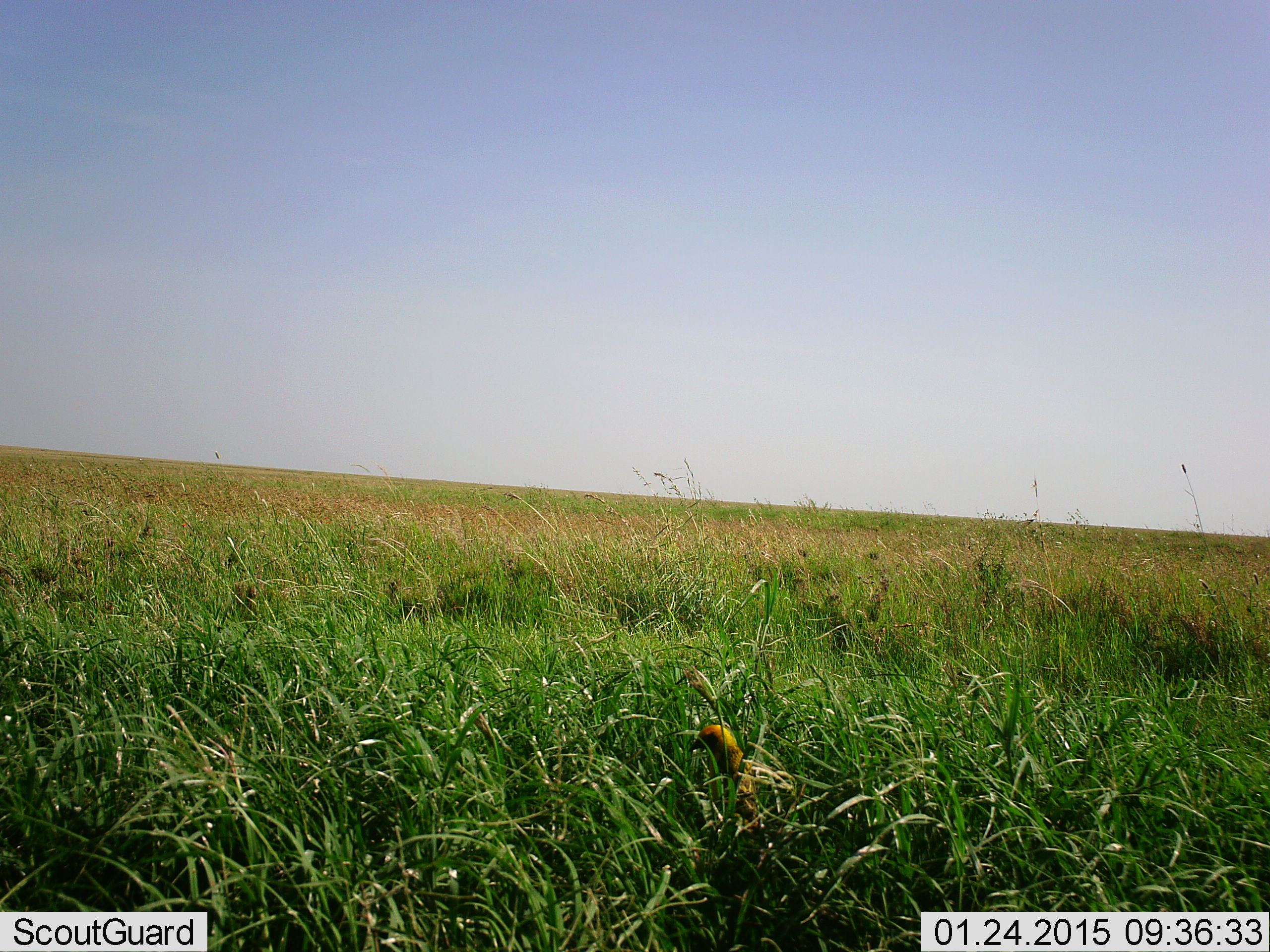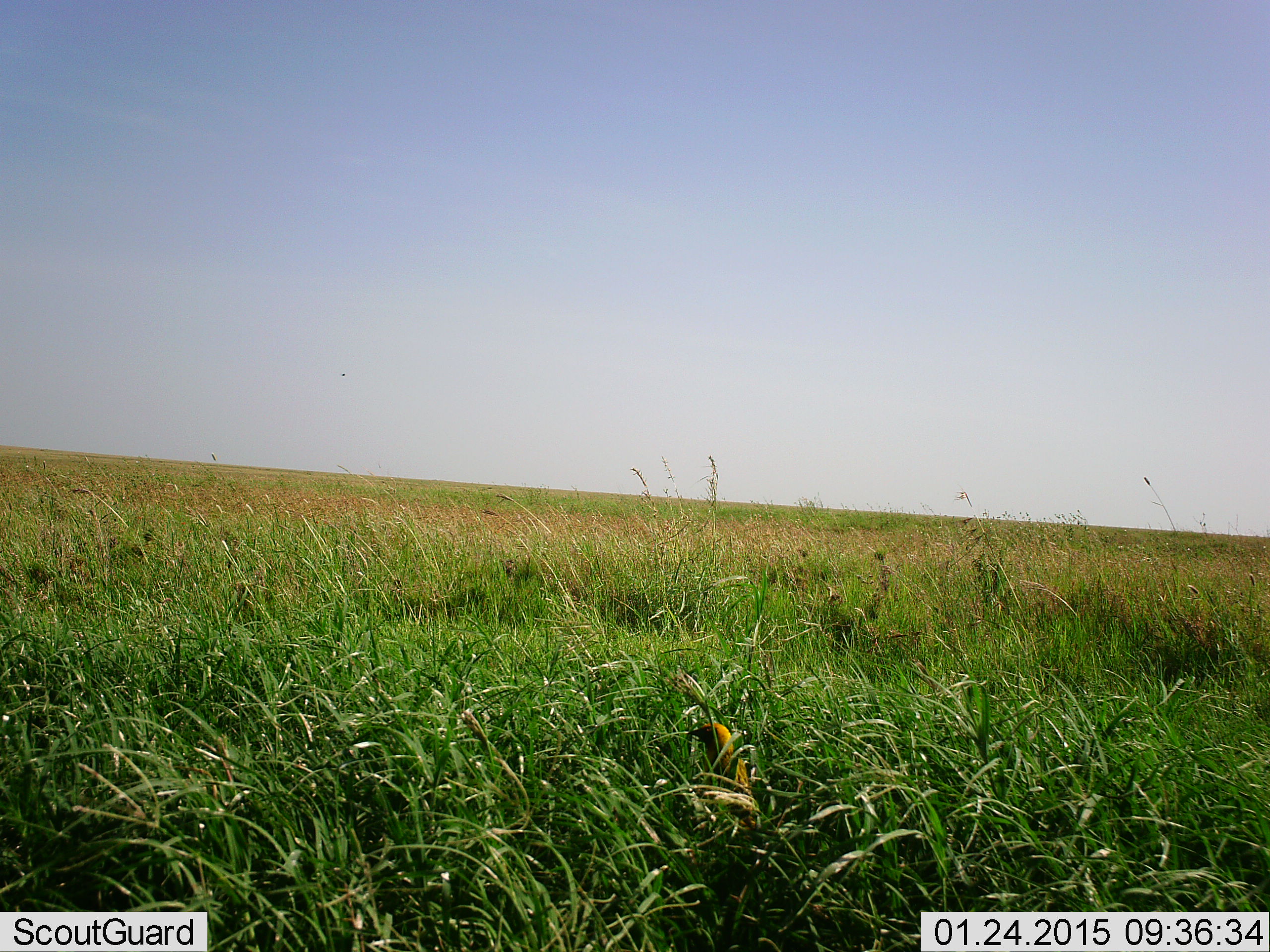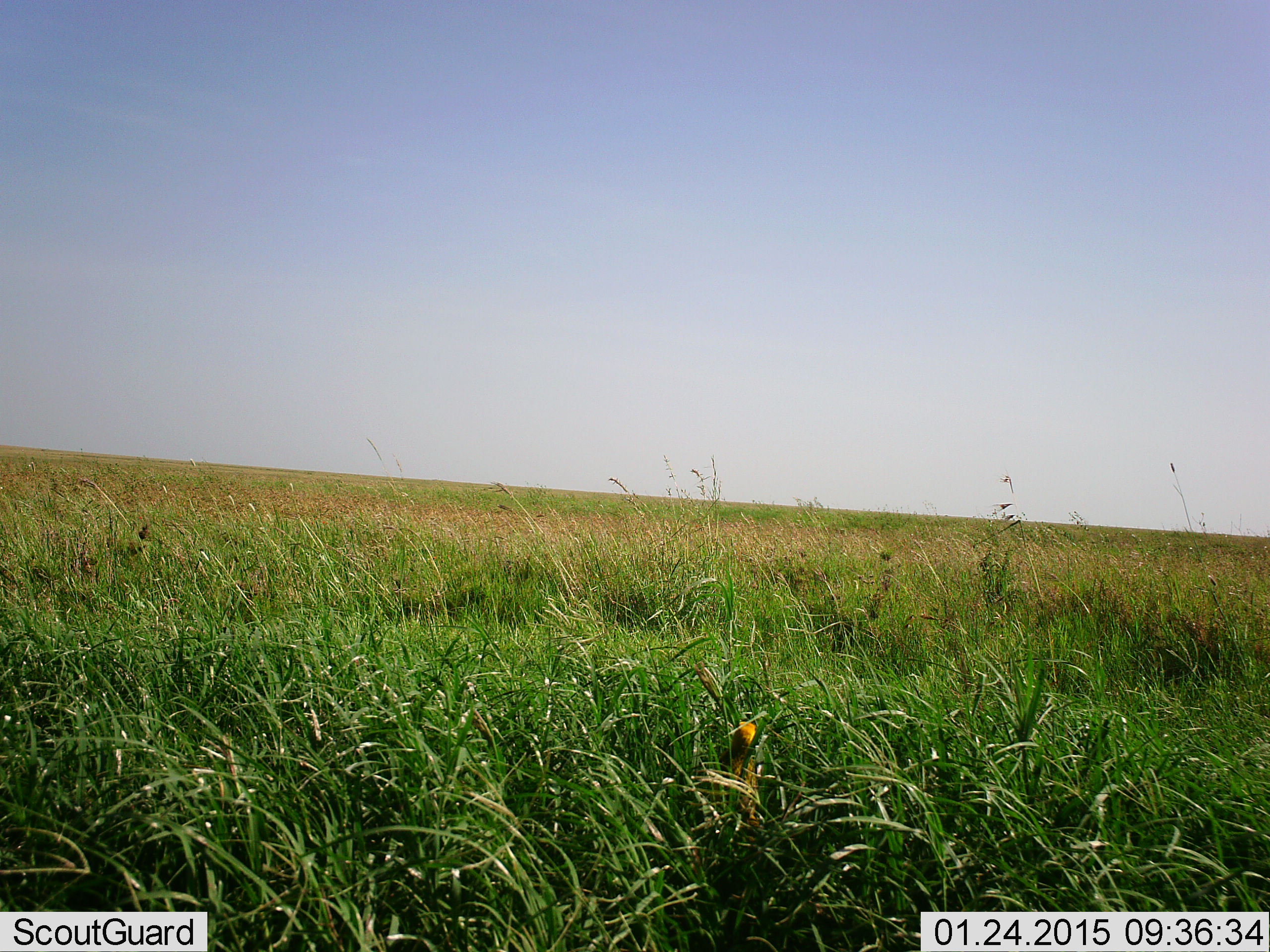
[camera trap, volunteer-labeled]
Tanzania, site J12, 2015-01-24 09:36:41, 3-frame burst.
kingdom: Animalia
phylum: Chordata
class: Aves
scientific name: Aves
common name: bird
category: otherbird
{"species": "otherbird (bird) (Aves)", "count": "1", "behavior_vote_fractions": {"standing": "70%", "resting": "40%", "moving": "0%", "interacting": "0%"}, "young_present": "0%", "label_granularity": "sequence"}